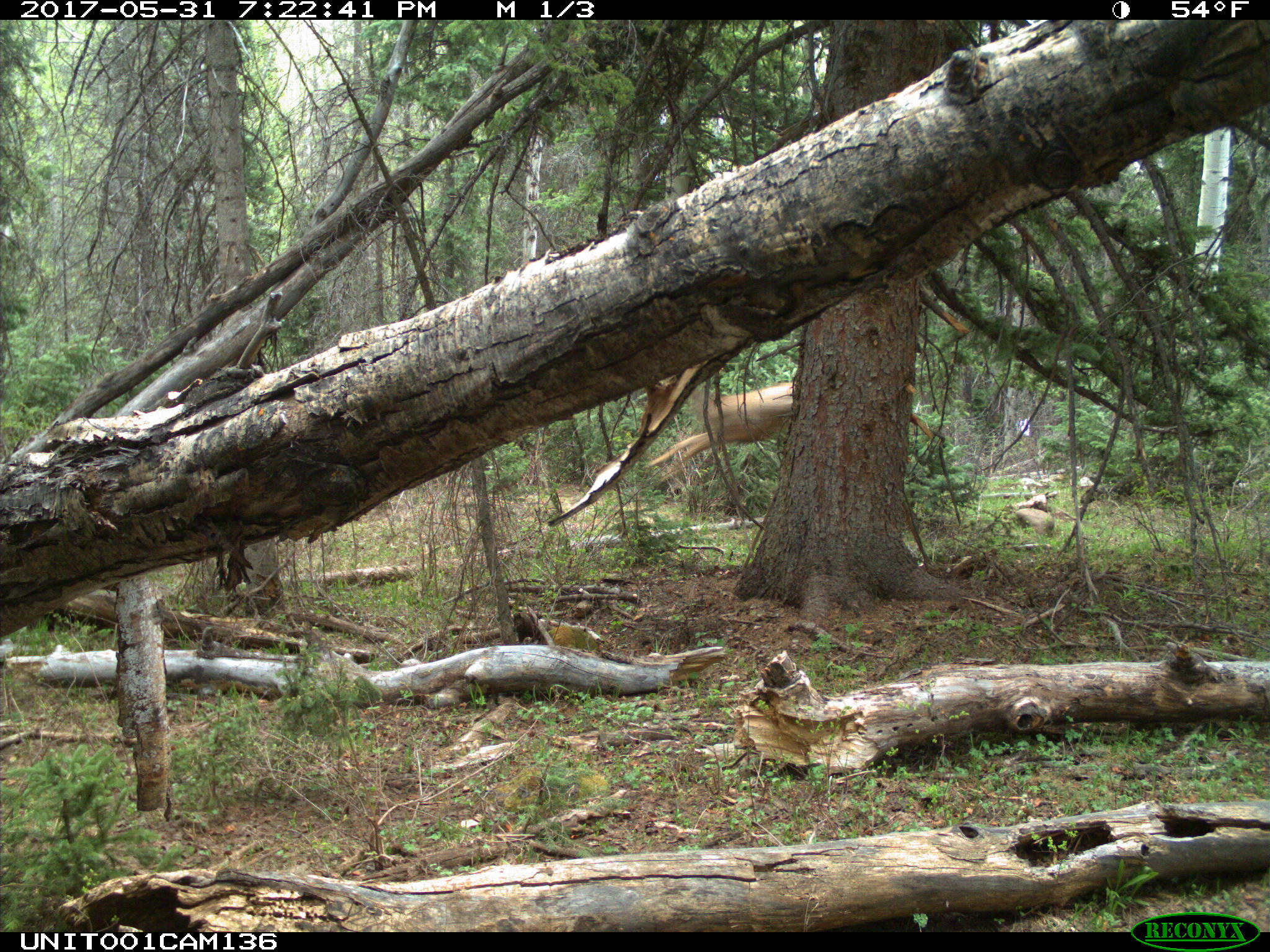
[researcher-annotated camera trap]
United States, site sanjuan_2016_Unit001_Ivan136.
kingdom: Animalia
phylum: Chordata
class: Mammalia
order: Artiodactyla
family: Cervidae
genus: Odocoileus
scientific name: Odocoileus hemionus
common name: mule deer